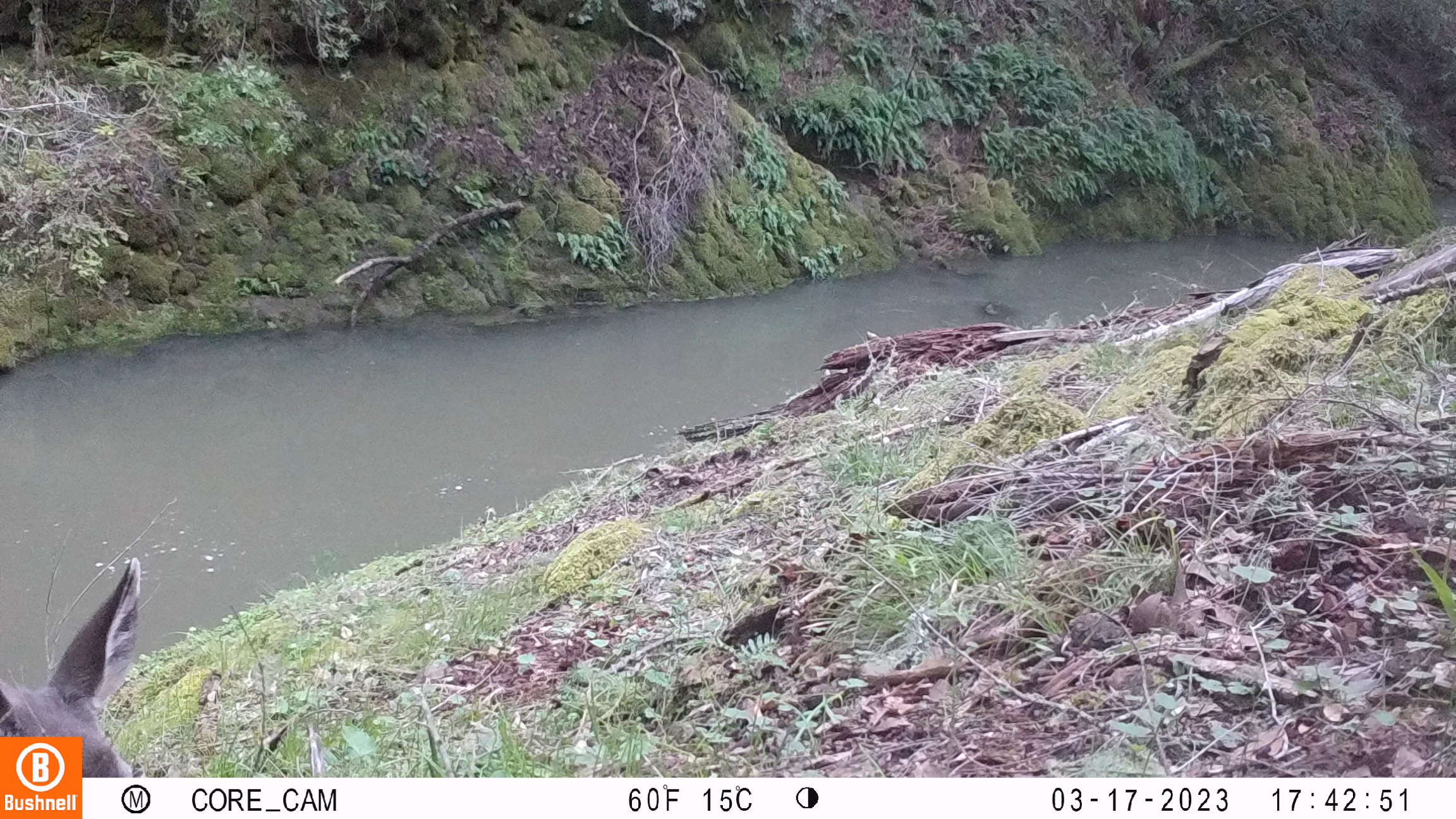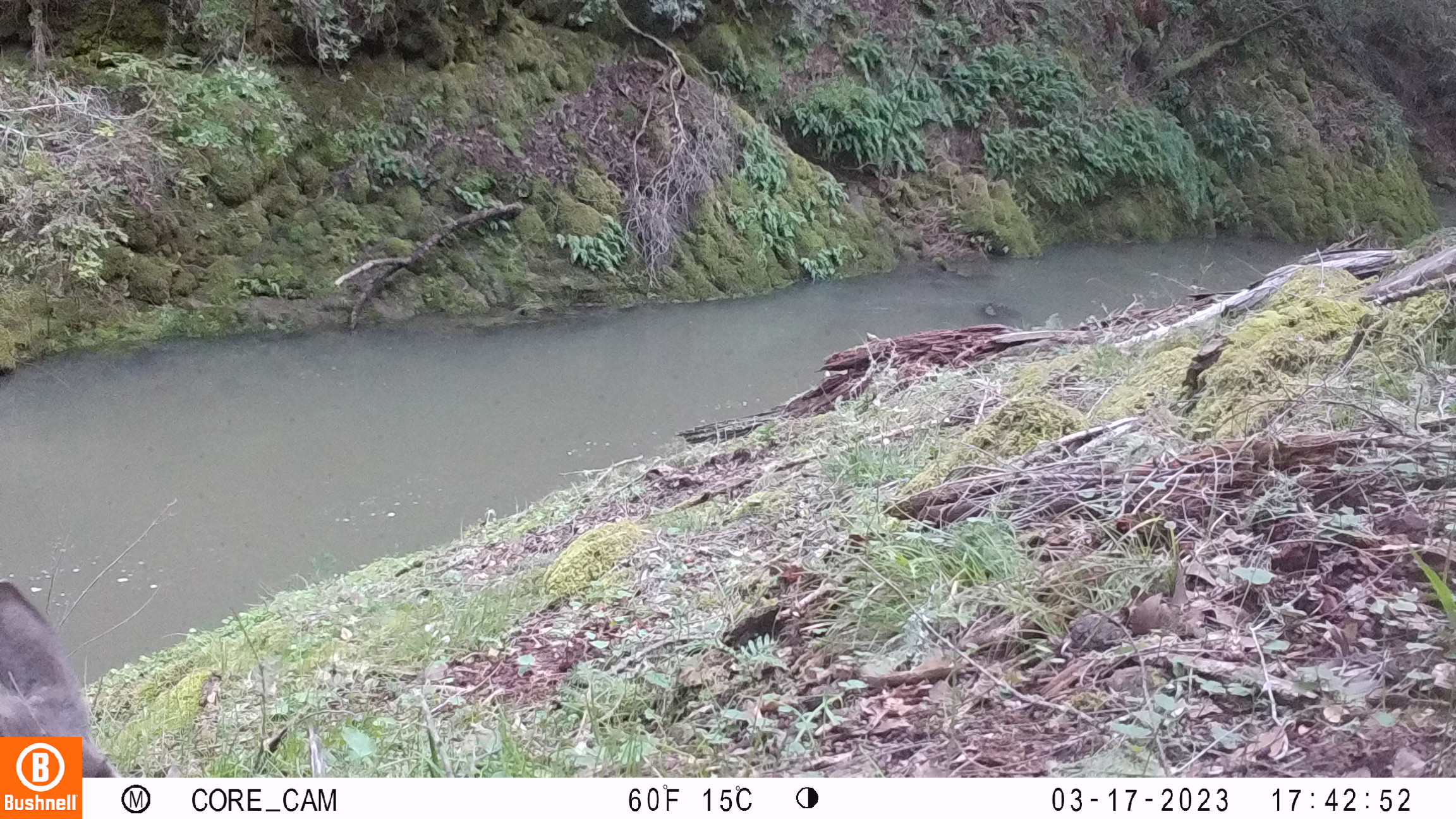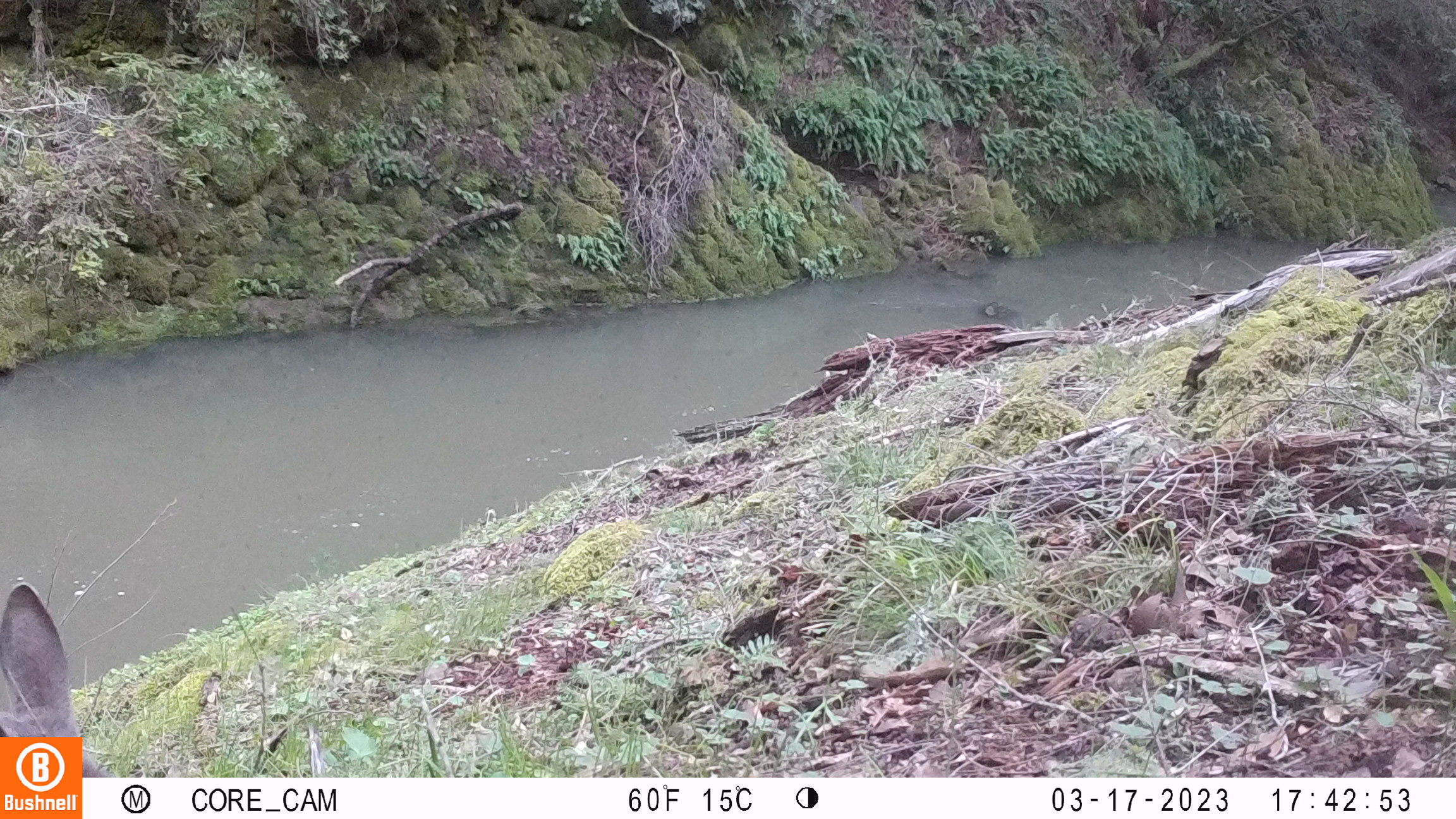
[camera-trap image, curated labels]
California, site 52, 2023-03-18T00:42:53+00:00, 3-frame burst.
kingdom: Animalia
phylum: Chordata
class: Mammalia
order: Artiodactyla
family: Cervidae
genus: Odocoileus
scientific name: Odocoileus hemionus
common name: mule deer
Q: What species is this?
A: Mule deer (Odocoileus hemionus).